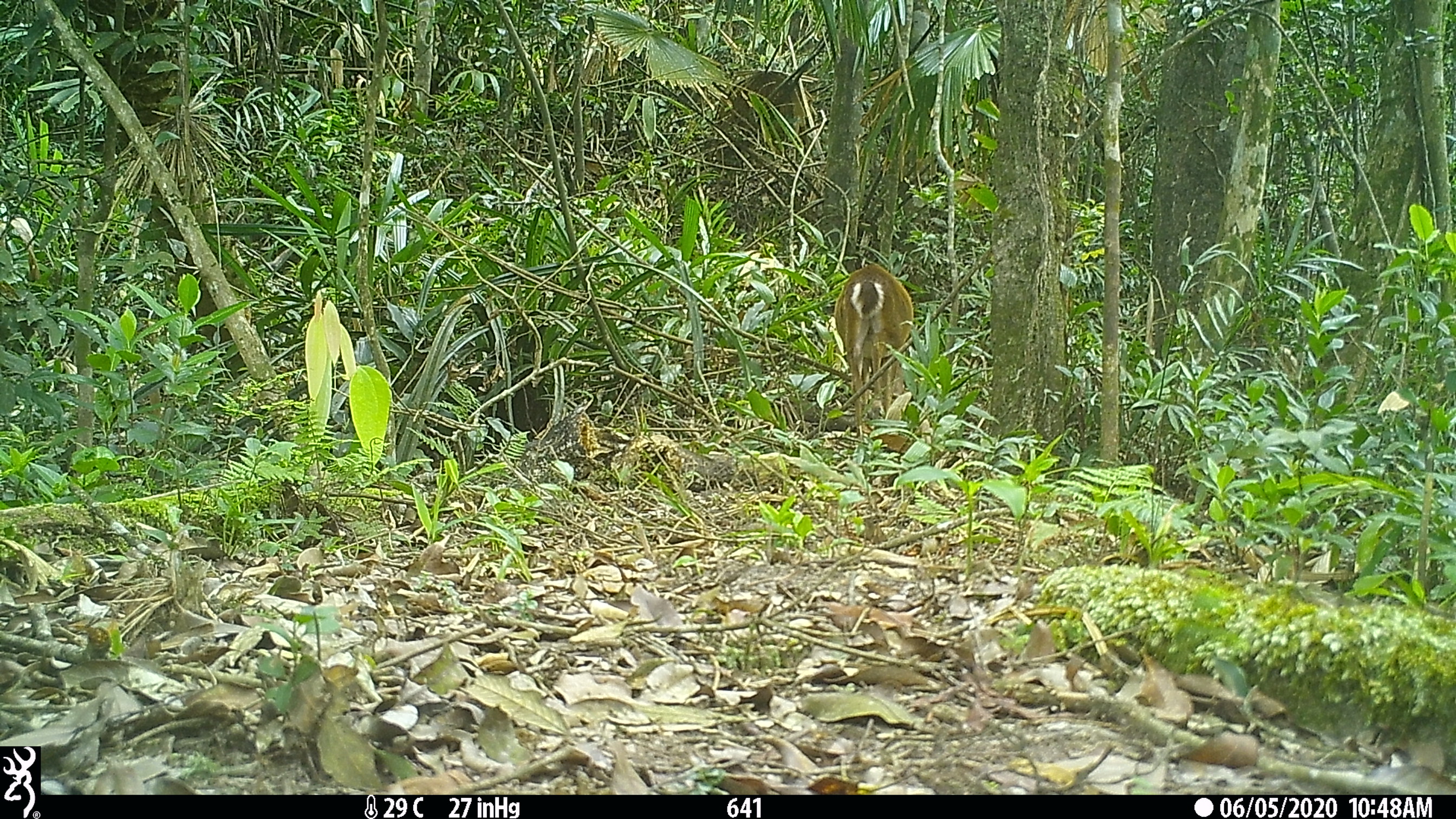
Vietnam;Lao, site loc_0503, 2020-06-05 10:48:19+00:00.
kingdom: Animalia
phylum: Chordata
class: Mammalia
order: Artiodactyla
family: Cervidae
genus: Muntiacus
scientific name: Muntiacus vuquangensis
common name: large-antlered muntjac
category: large antlered muntjac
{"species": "large antlered muntjac (large-antlered muntjac) (Muntiacus vuquangensis)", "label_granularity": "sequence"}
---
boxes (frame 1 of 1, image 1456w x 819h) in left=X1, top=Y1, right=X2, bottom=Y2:
large antlered muntjac: left=834, top=262, right=913, bottom=438